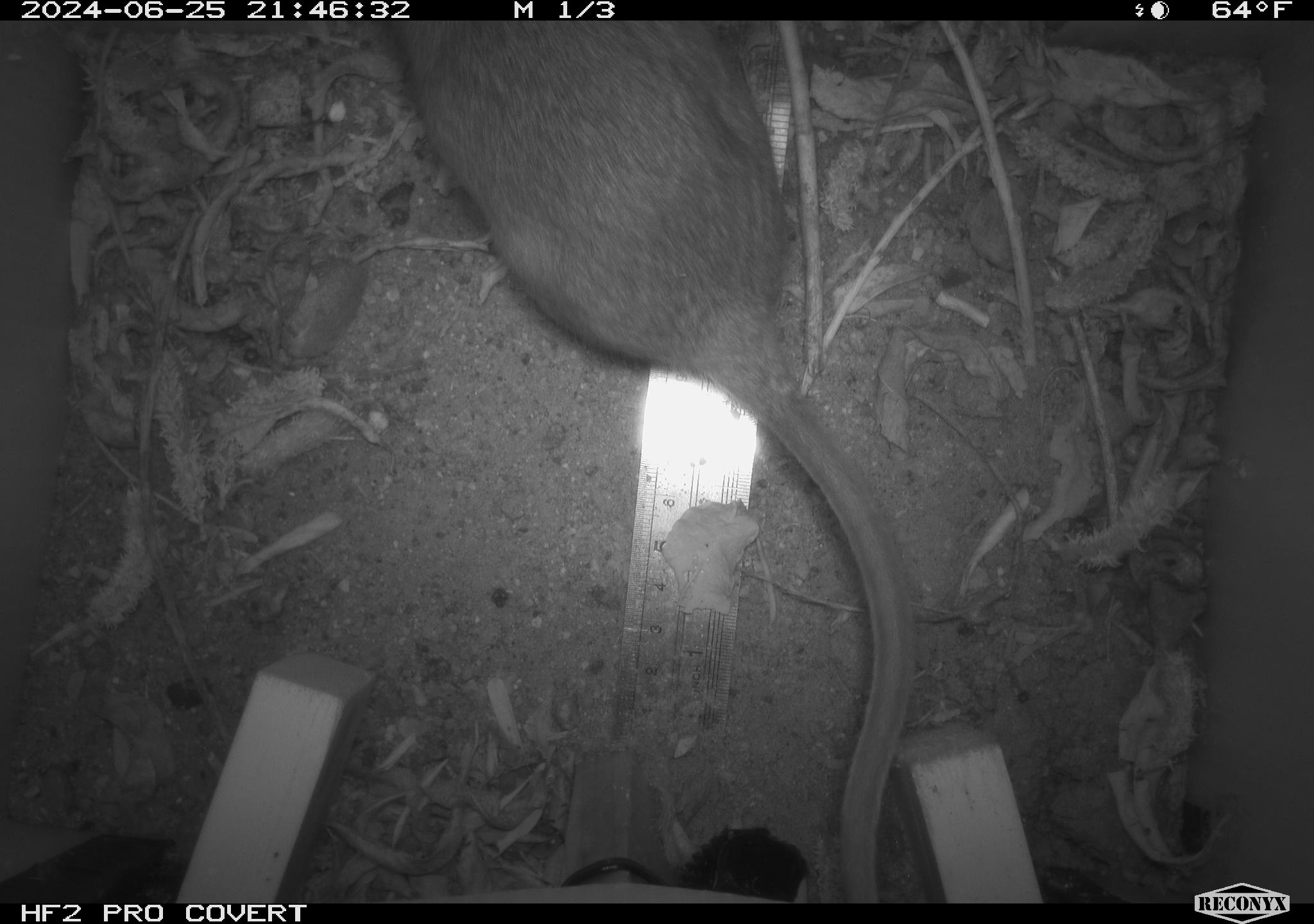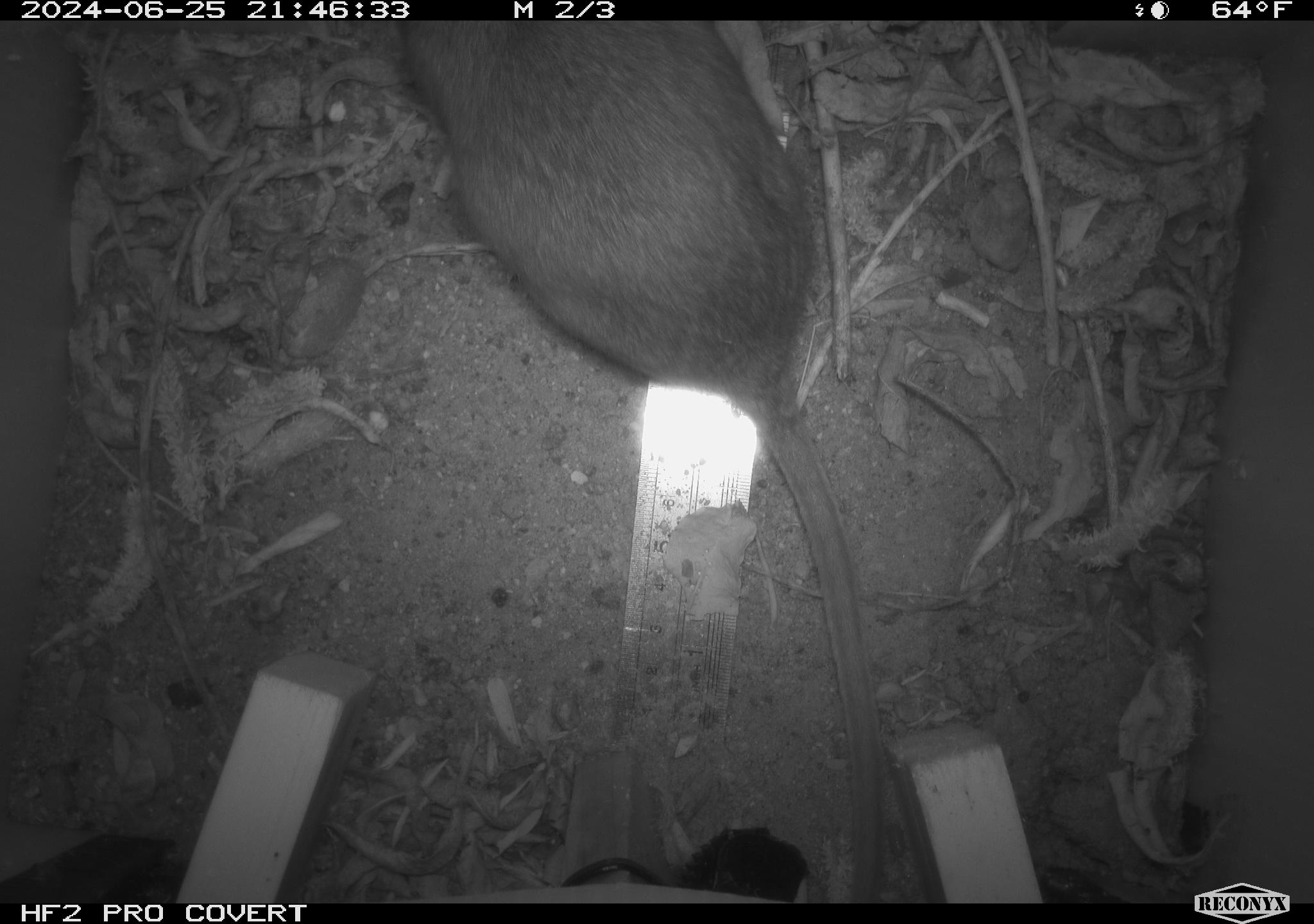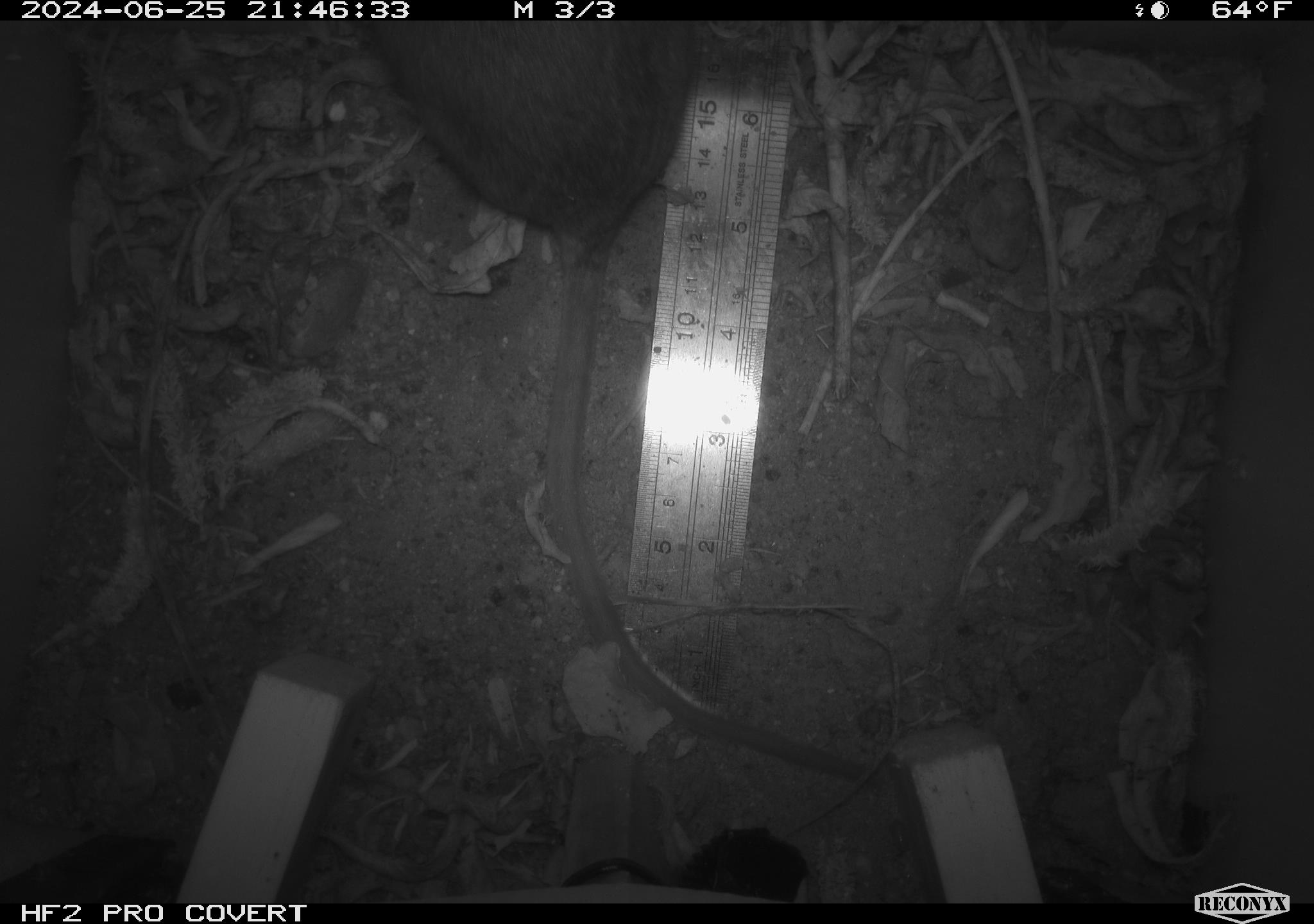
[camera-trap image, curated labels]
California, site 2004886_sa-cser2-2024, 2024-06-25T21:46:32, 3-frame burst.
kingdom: Animalia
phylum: Chordata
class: Mammalia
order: Rodentia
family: Muridae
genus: Rattus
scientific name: Rattus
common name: rat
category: rattus species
Rattus species (rat) (Rattus).